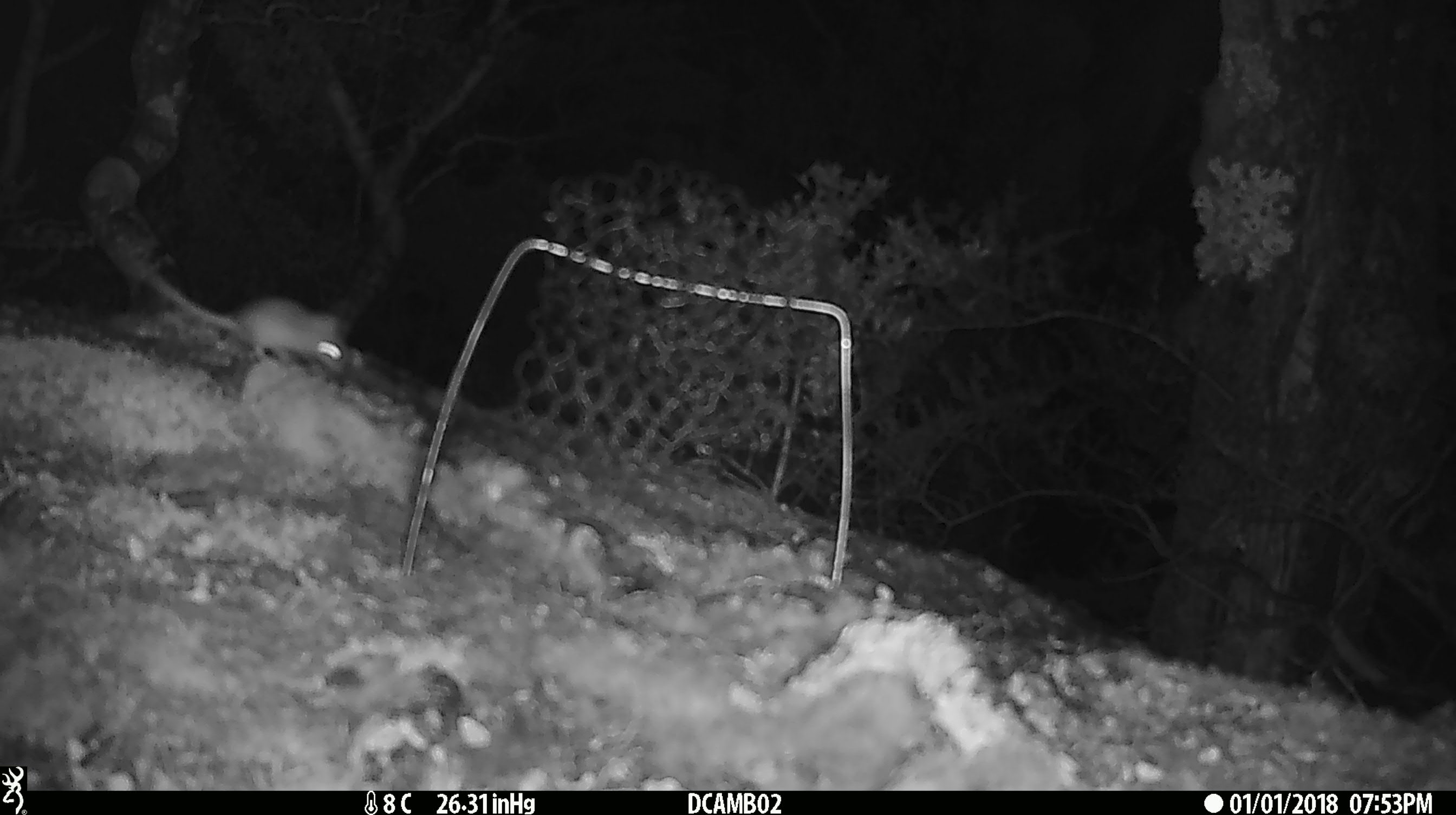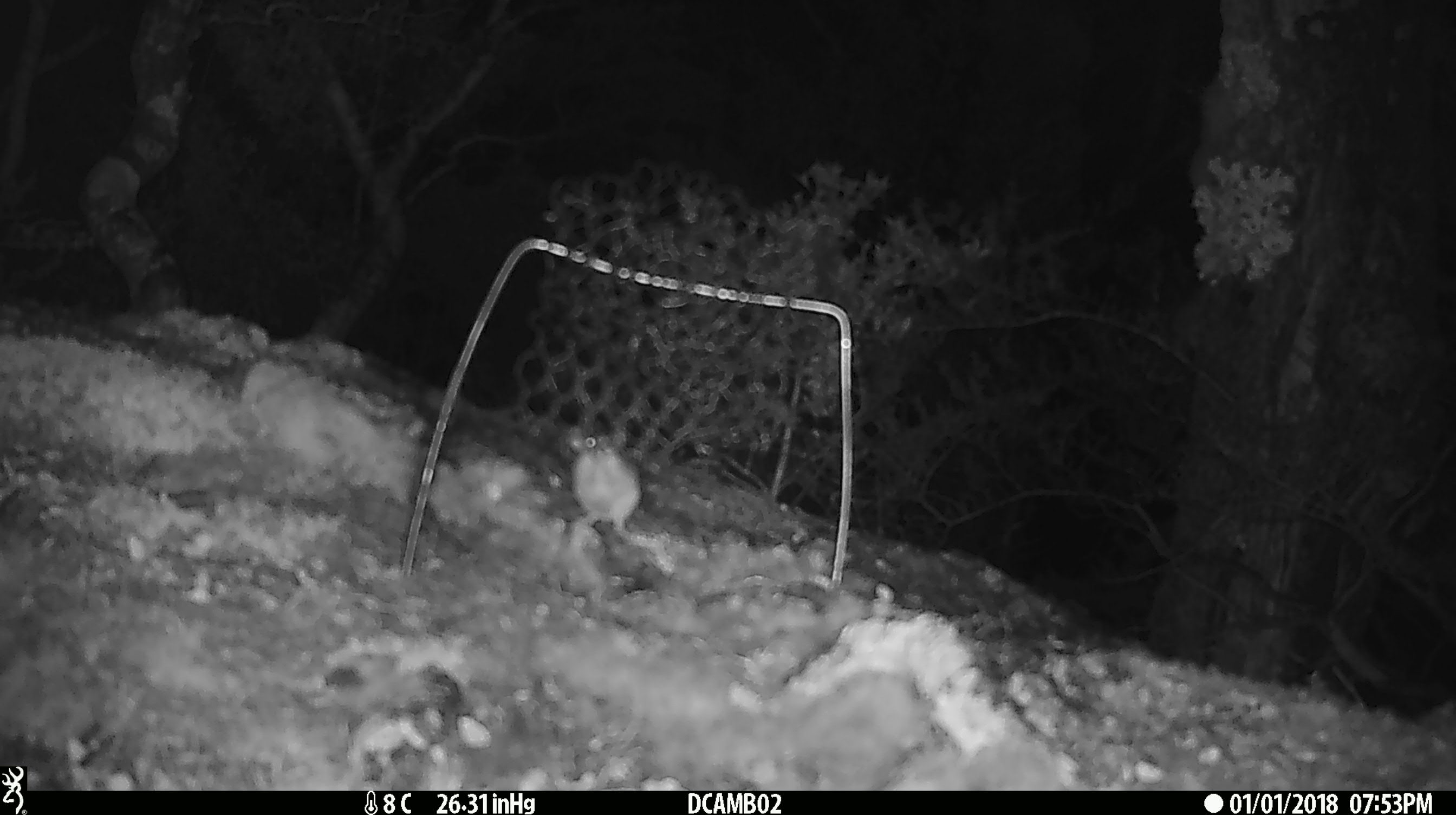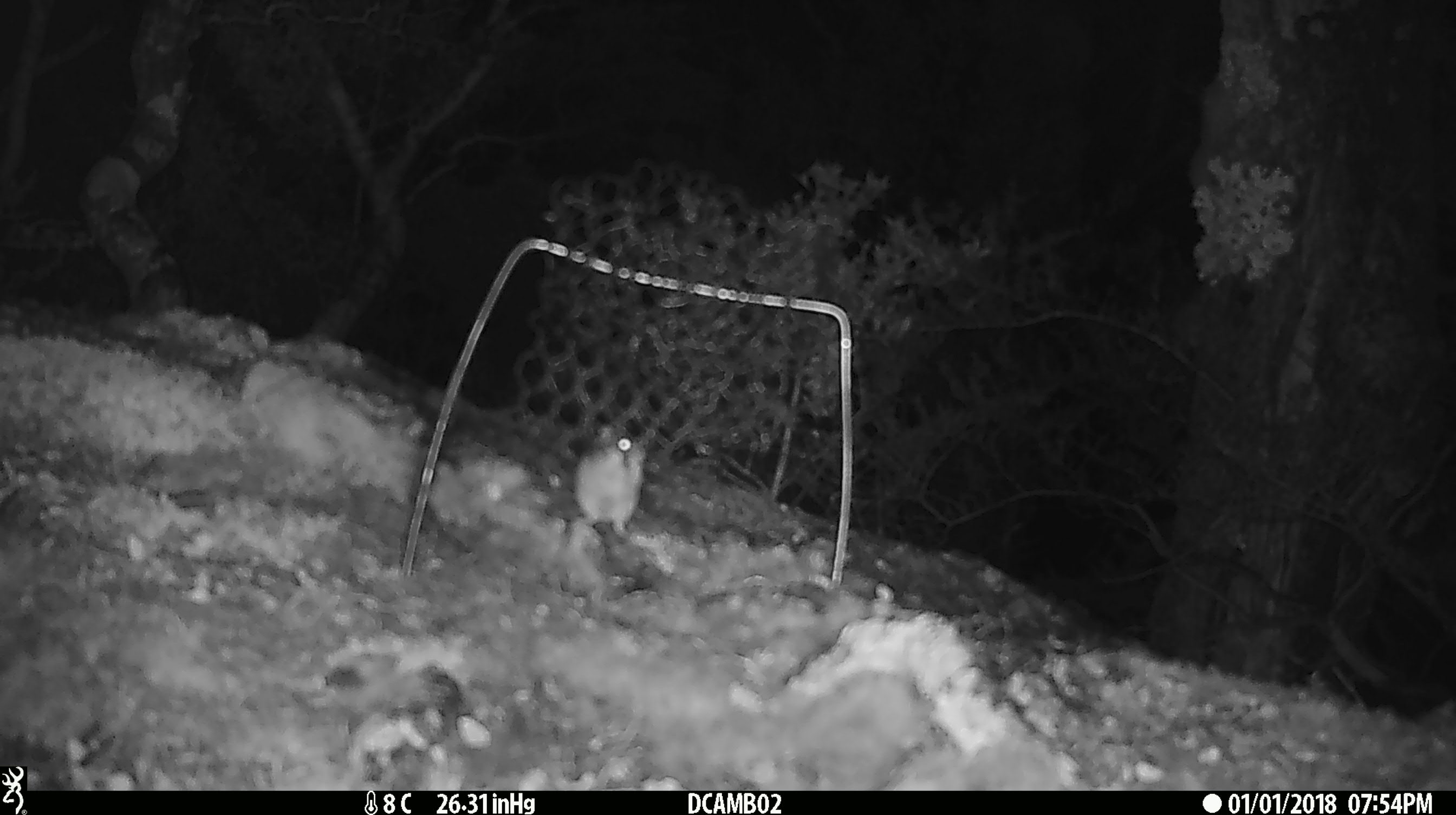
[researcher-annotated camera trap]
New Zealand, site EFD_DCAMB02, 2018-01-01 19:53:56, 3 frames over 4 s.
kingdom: Animalia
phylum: Chordata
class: Mammalia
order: Rodentia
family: Muridae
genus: Mus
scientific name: Mus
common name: mouse